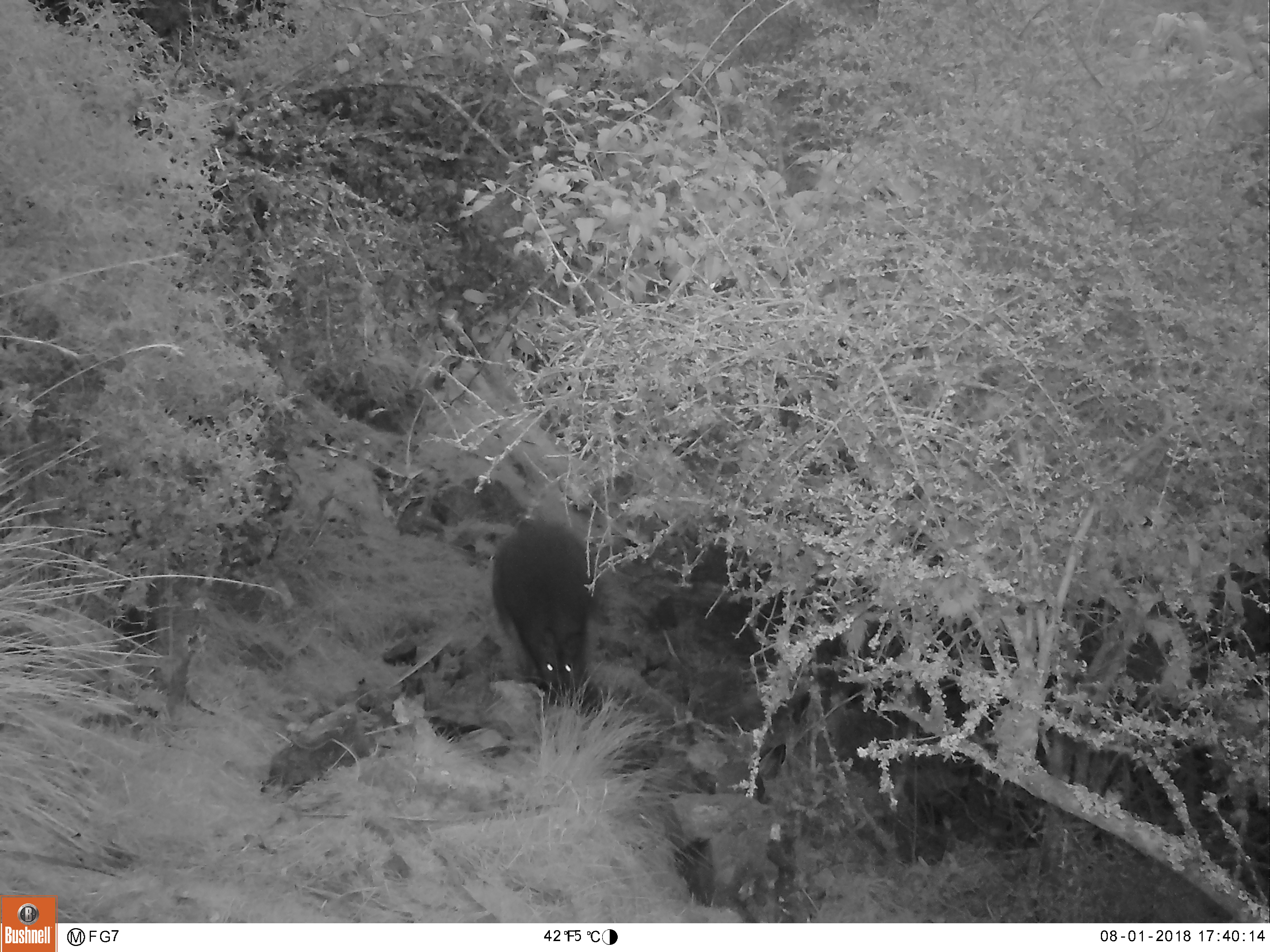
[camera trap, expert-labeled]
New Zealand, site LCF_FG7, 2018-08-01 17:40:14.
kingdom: Animalia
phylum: Chordata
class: Mammalia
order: Diprotodontia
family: Macropodidae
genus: Notamacropus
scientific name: Notamacropus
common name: wallaby